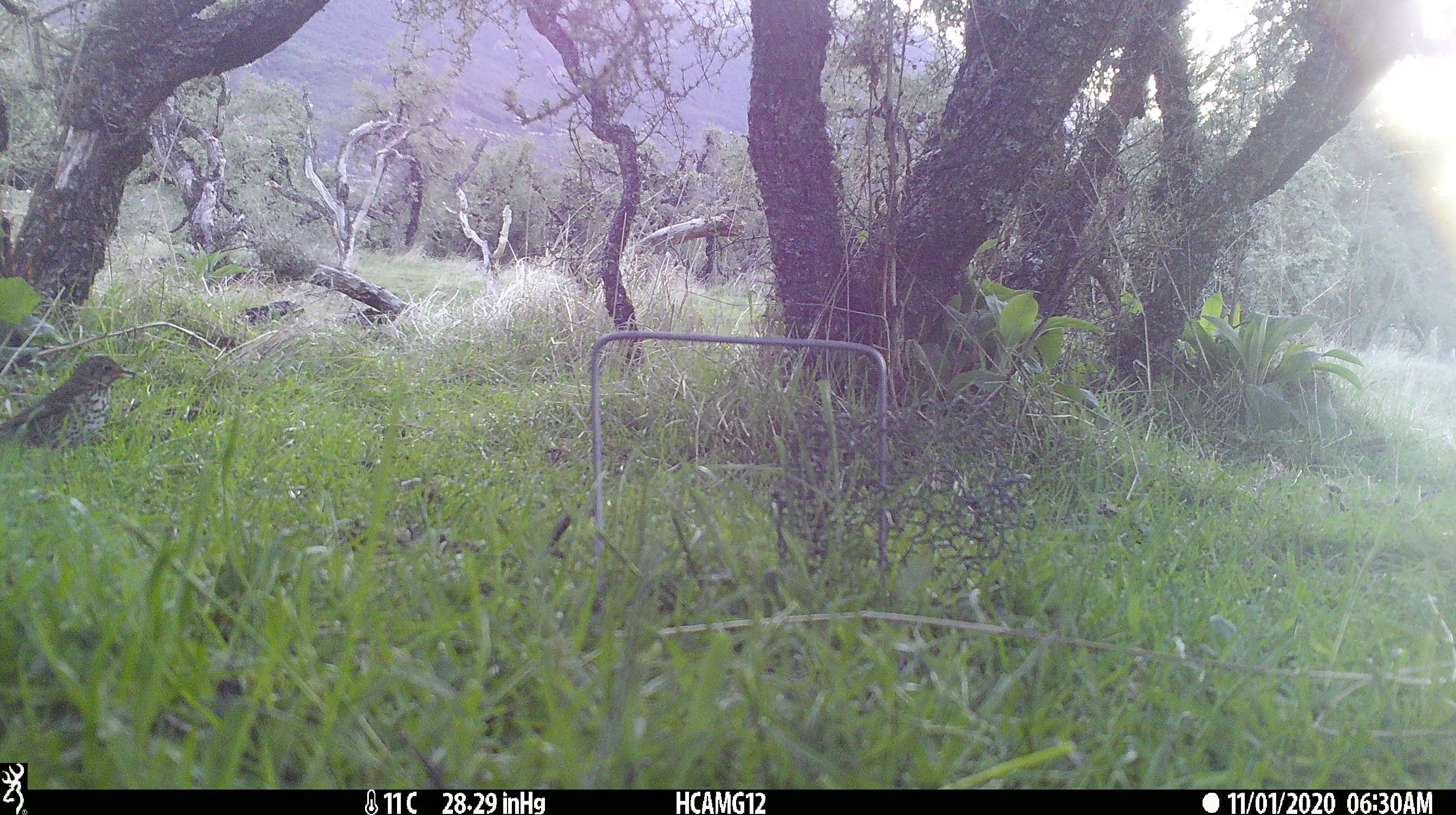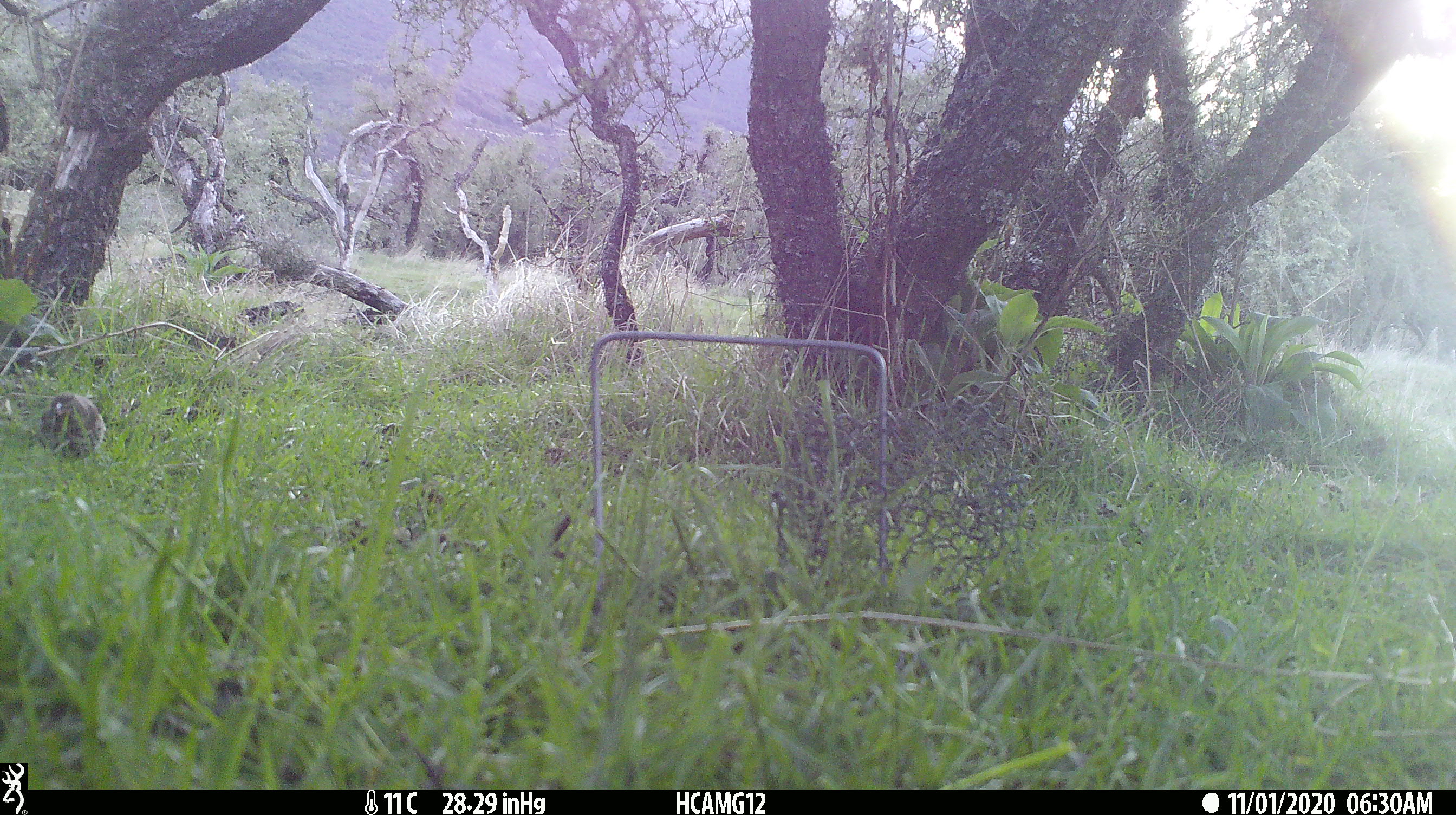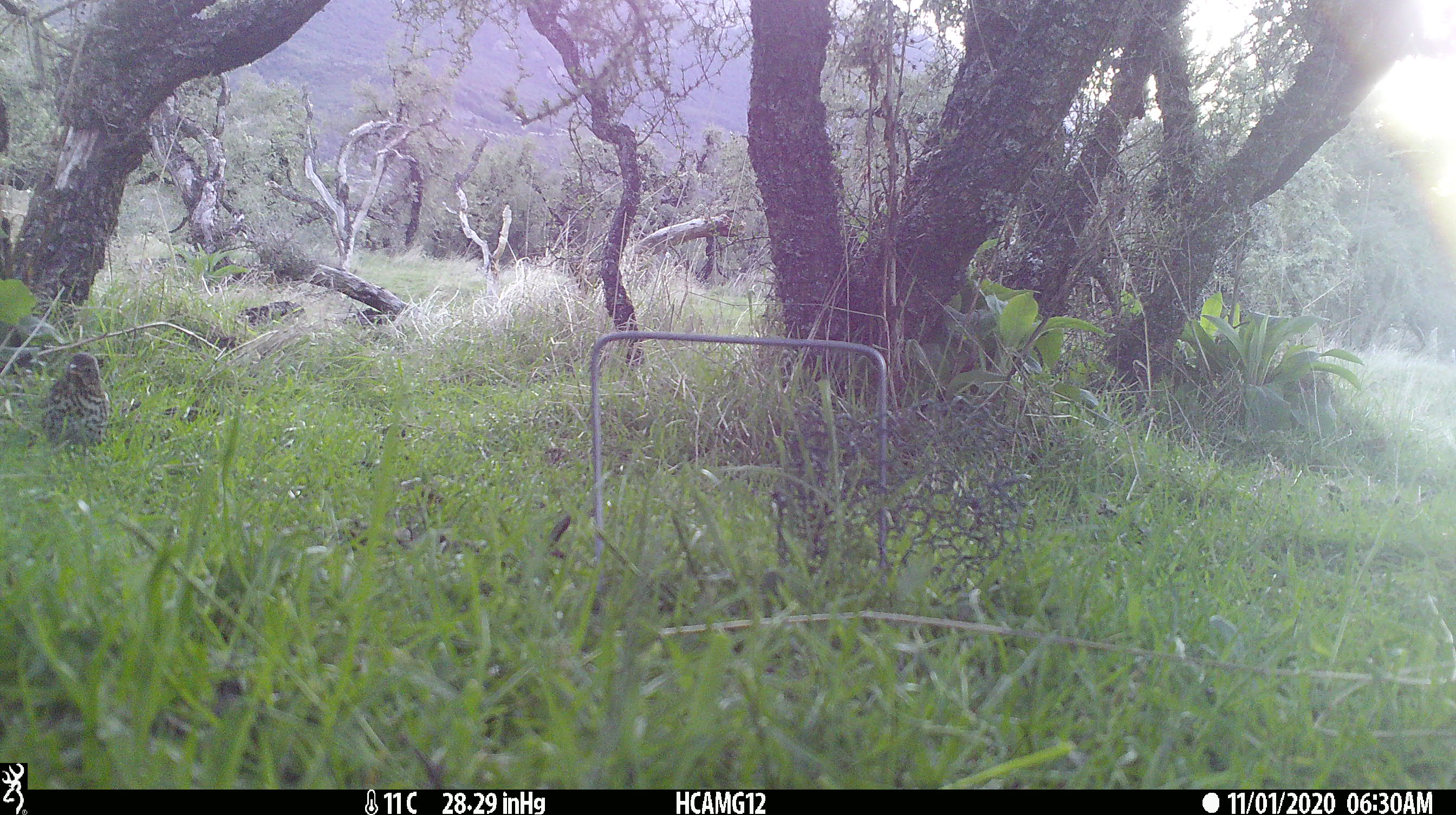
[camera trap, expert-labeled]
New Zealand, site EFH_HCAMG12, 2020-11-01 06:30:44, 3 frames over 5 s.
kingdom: Animalia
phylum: Chordata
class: Aves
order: Passeriformes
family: Turdidae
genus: Turdus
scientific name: Turdus philomelos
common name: song thrush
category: thrush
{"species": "thrush (song thrush) (Turdus philomelos)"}